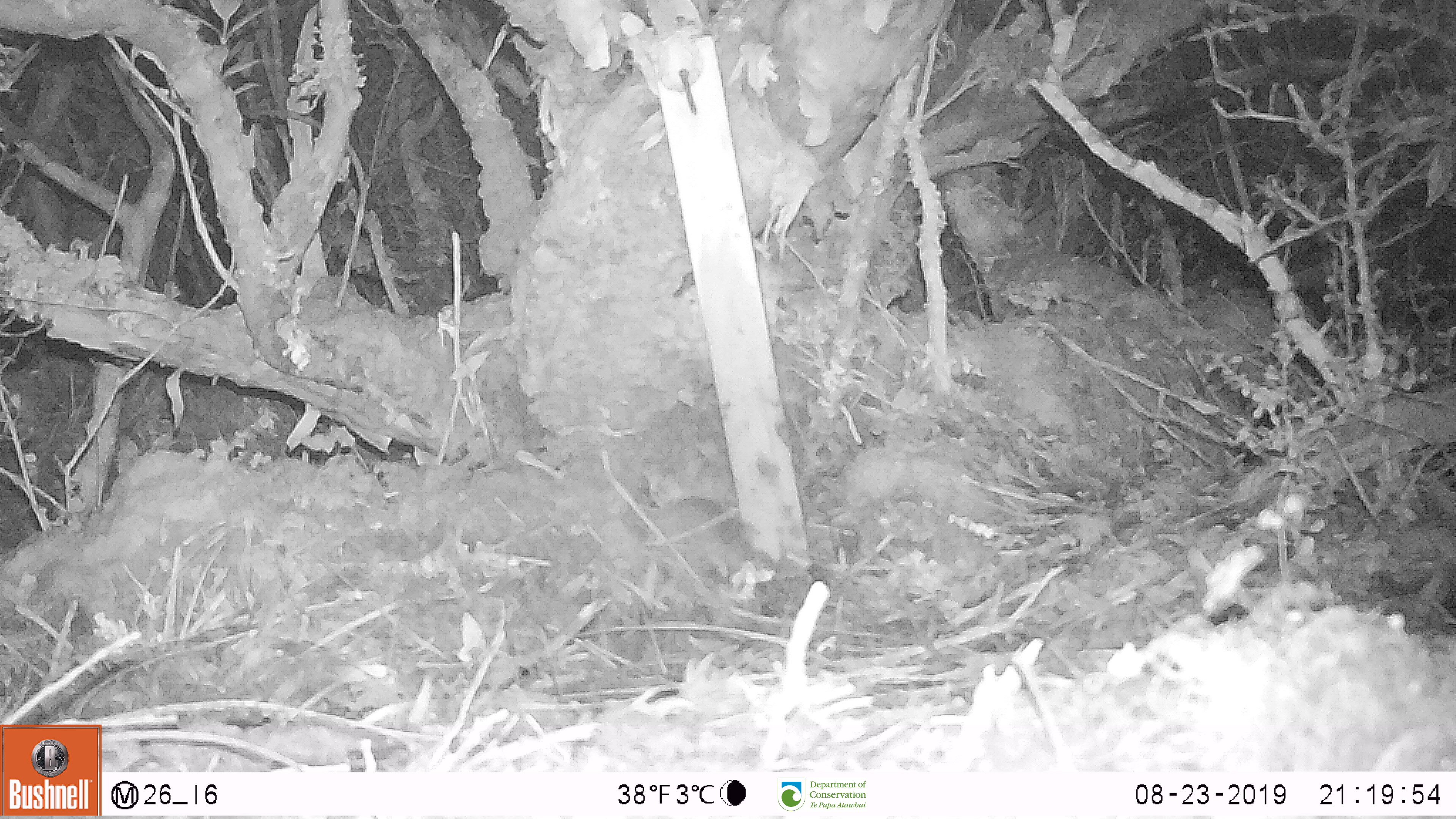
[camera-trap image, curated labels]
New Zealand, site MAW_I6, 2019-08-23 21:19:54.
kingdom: Animalia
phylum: Chordata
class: Mammalia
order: Rodentia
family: Muridae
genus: Mus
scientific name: Mus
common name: mouse